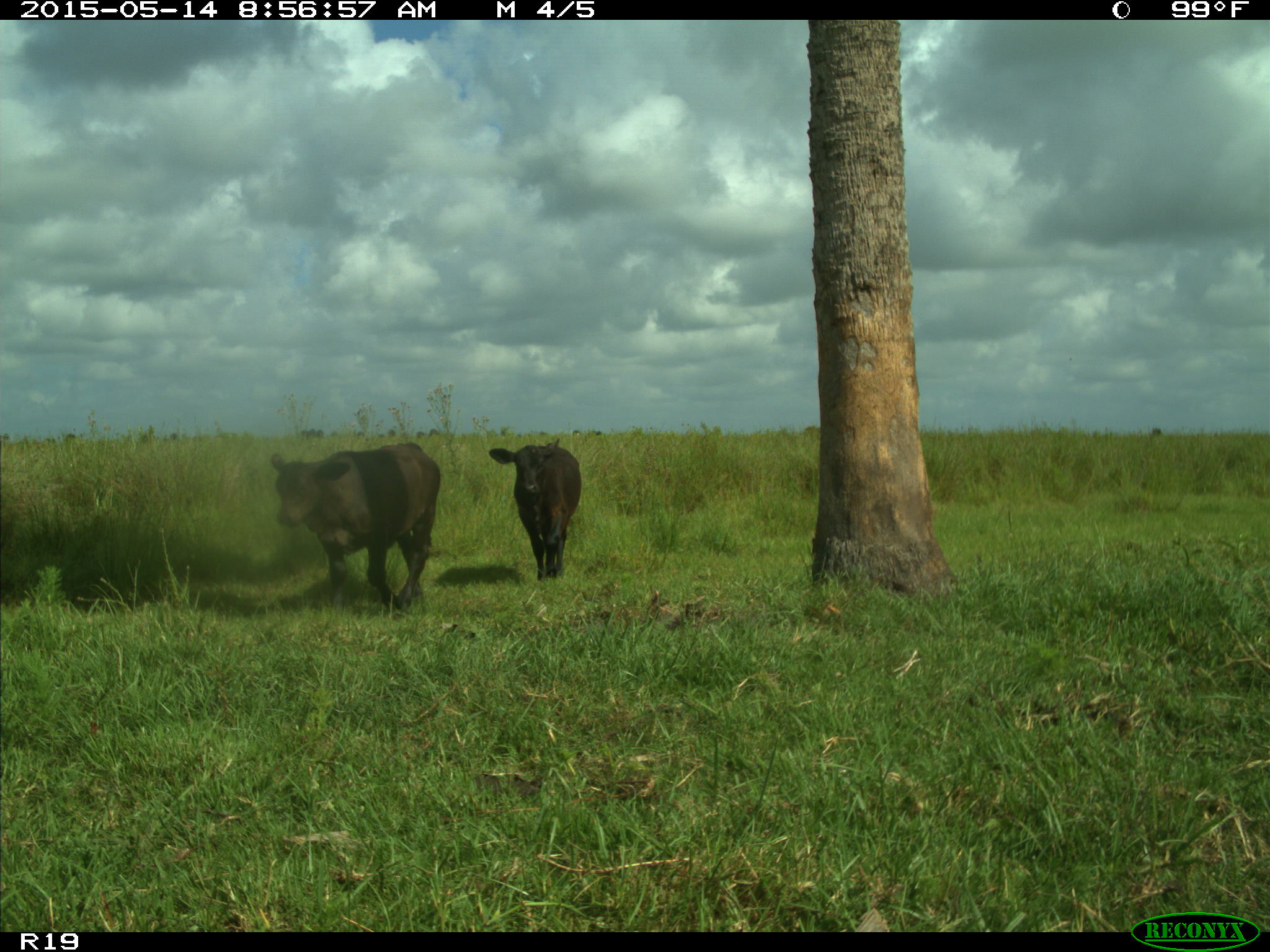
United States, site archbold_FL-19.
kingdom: Animalia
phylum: Chordata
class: Mammalia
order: Artiodactyla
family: Bovidae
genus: Bos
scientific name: Bos taurus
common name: domestic cow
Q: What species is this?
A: Bos taurus (domestic cow).